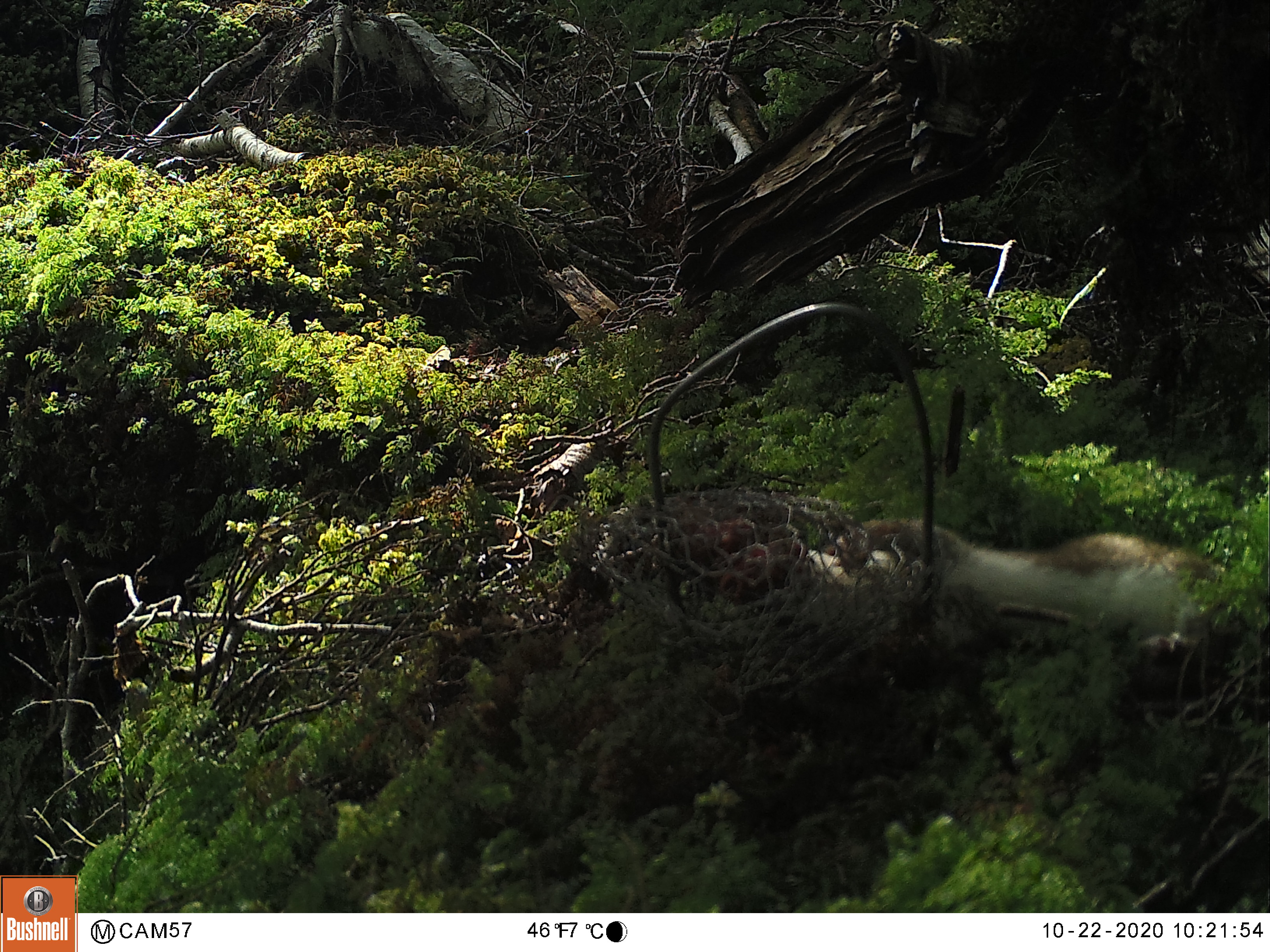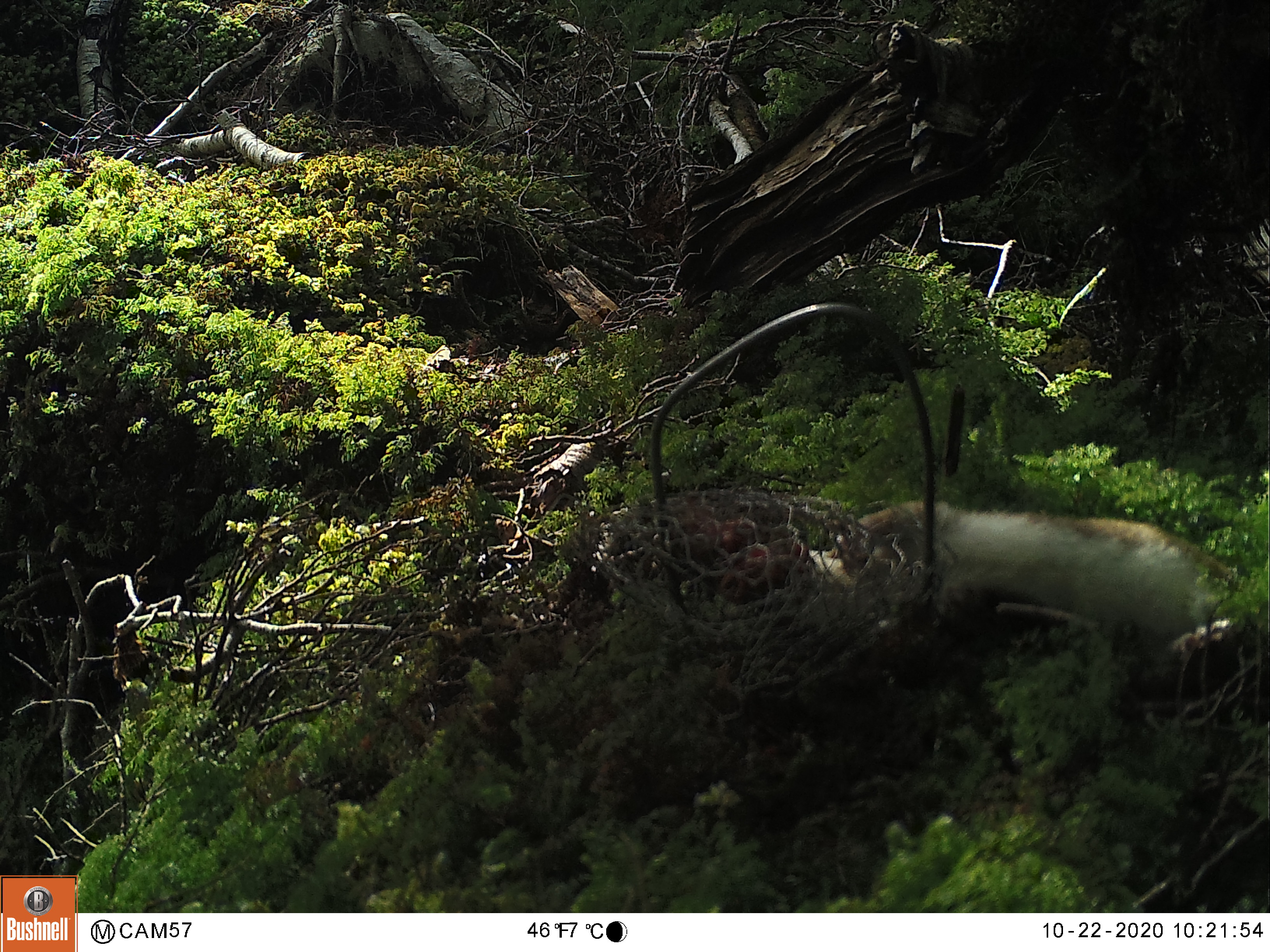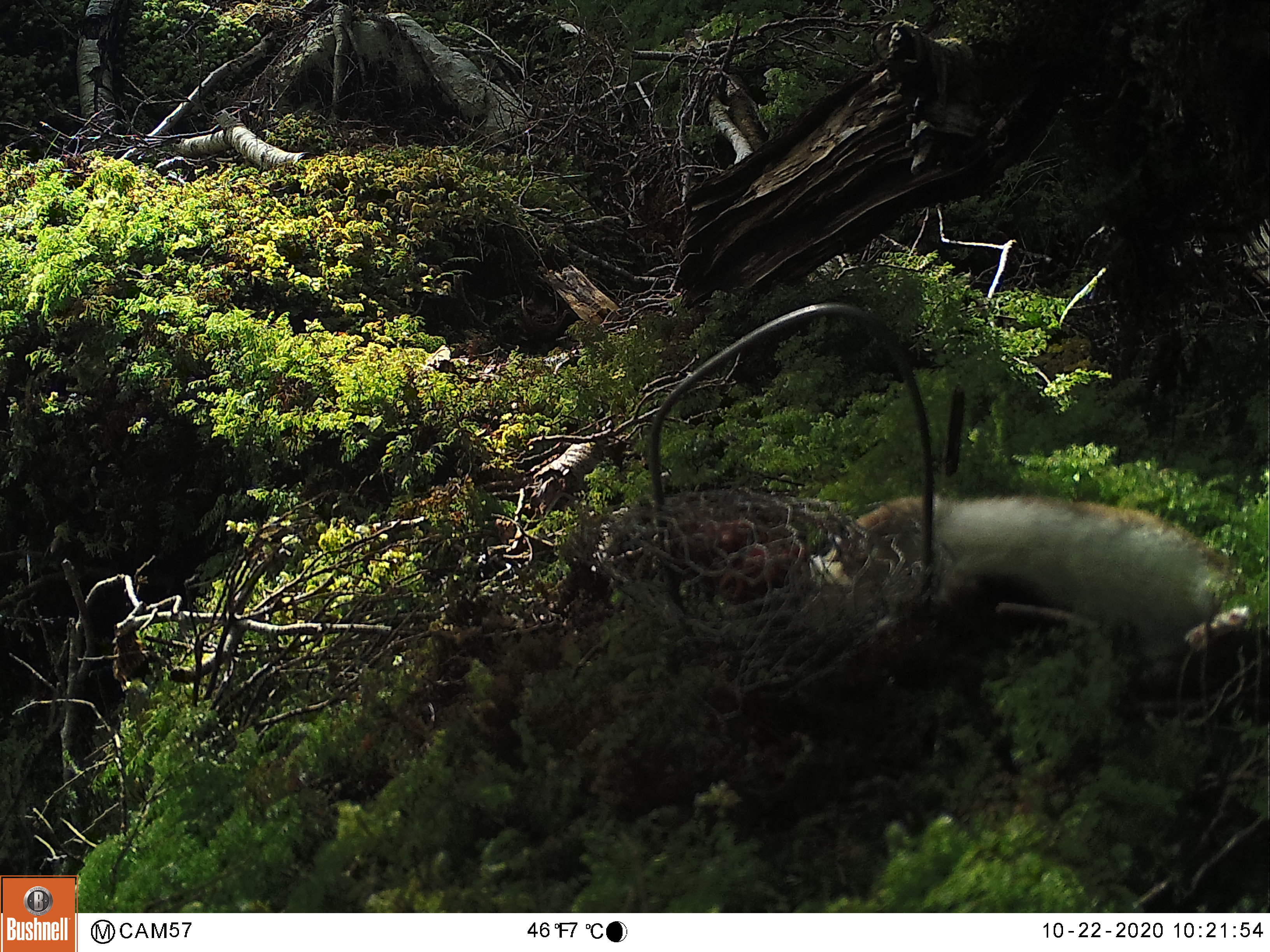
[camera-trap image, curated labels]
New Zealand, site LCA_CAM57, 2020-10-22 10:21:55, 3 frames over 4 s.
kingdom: Animalia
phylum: Chordata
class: Mammalia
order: Carnivora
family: Mustelidae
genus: Mustela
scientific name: Mustela erminea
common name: stoat